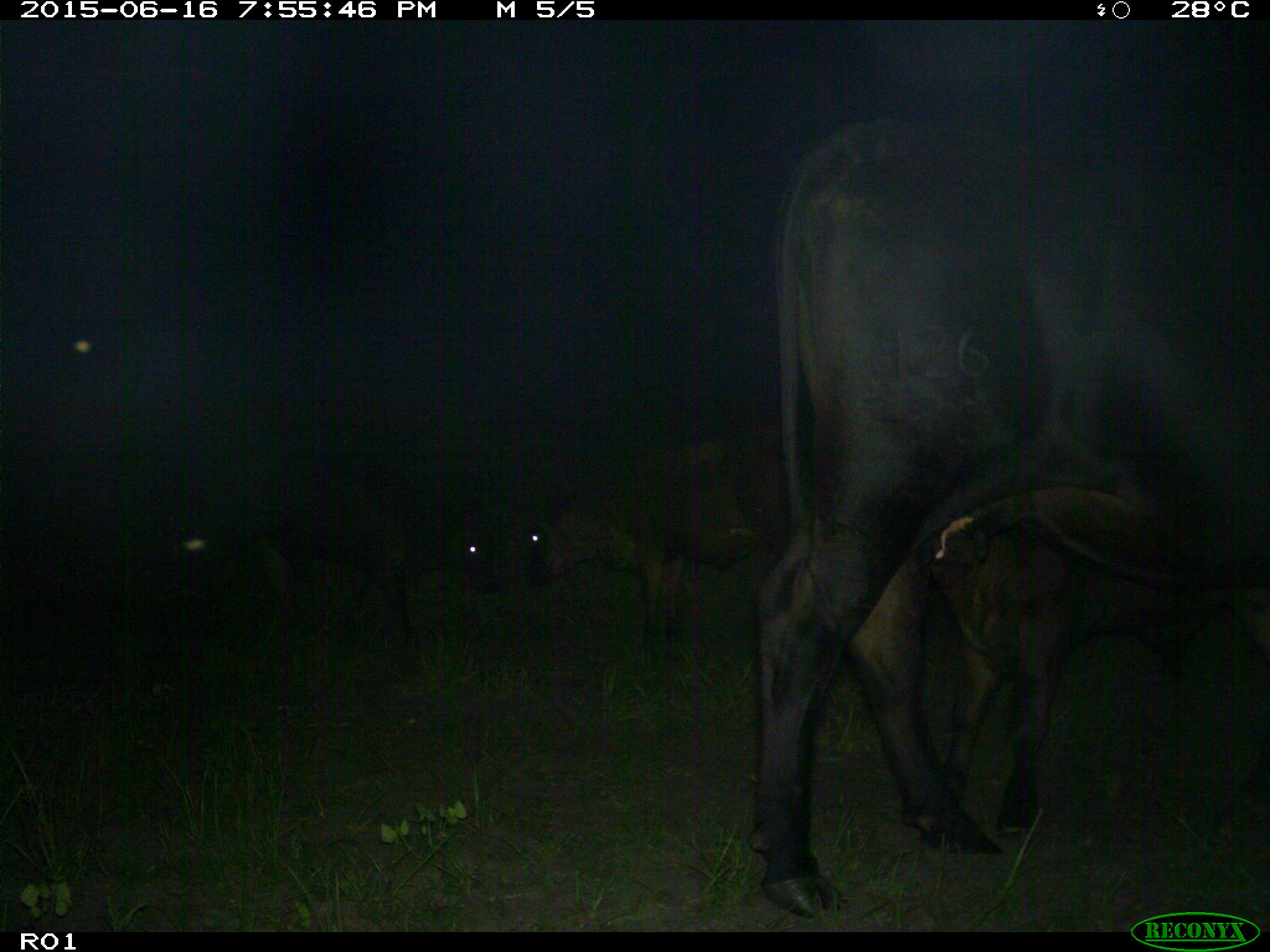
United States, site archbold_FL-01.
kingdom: Animalia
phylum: Chordata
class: Mammalia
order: Artiodactyla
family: Bovidae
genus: Bos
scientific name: Bos taurus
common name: domestic cow